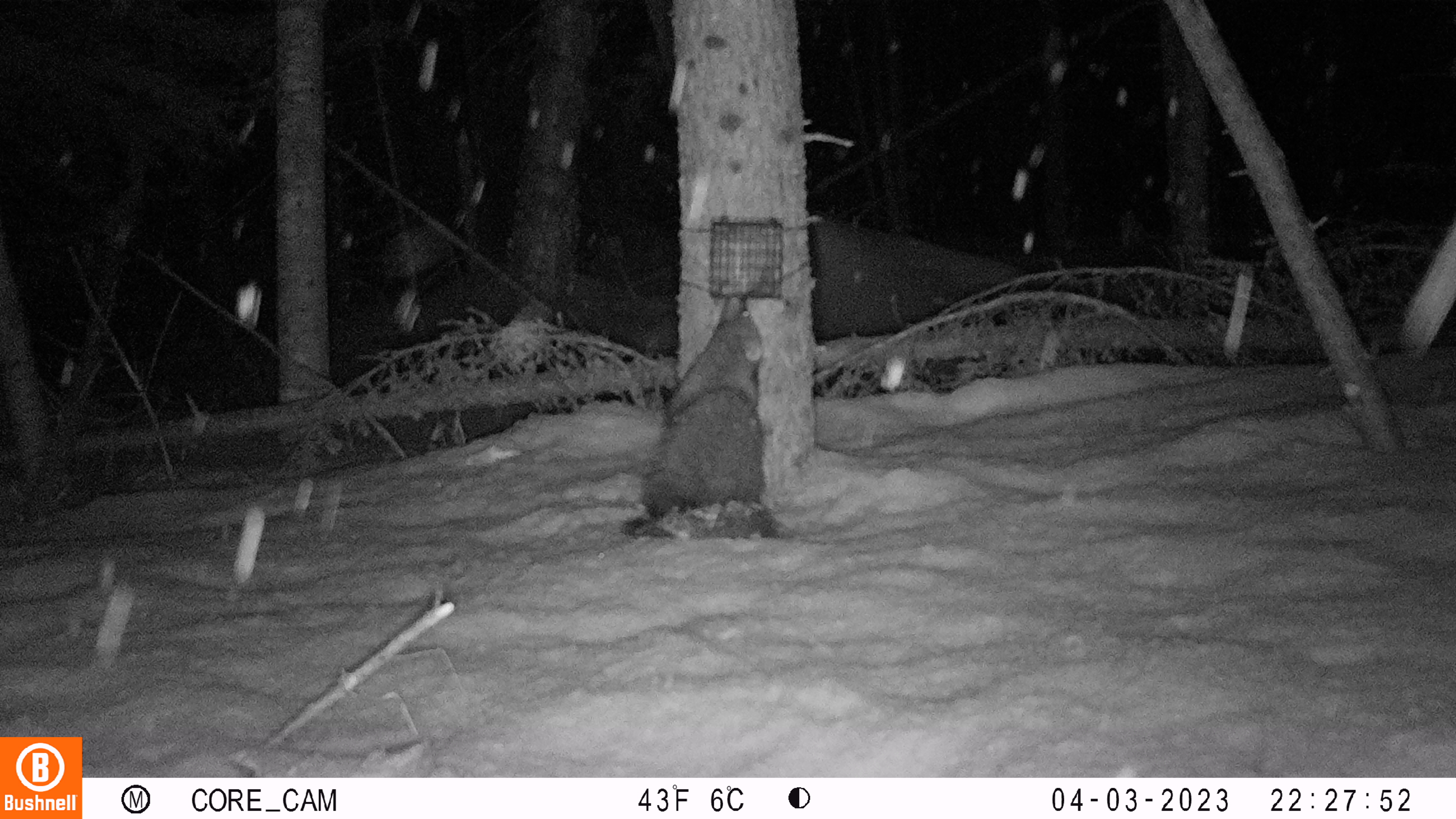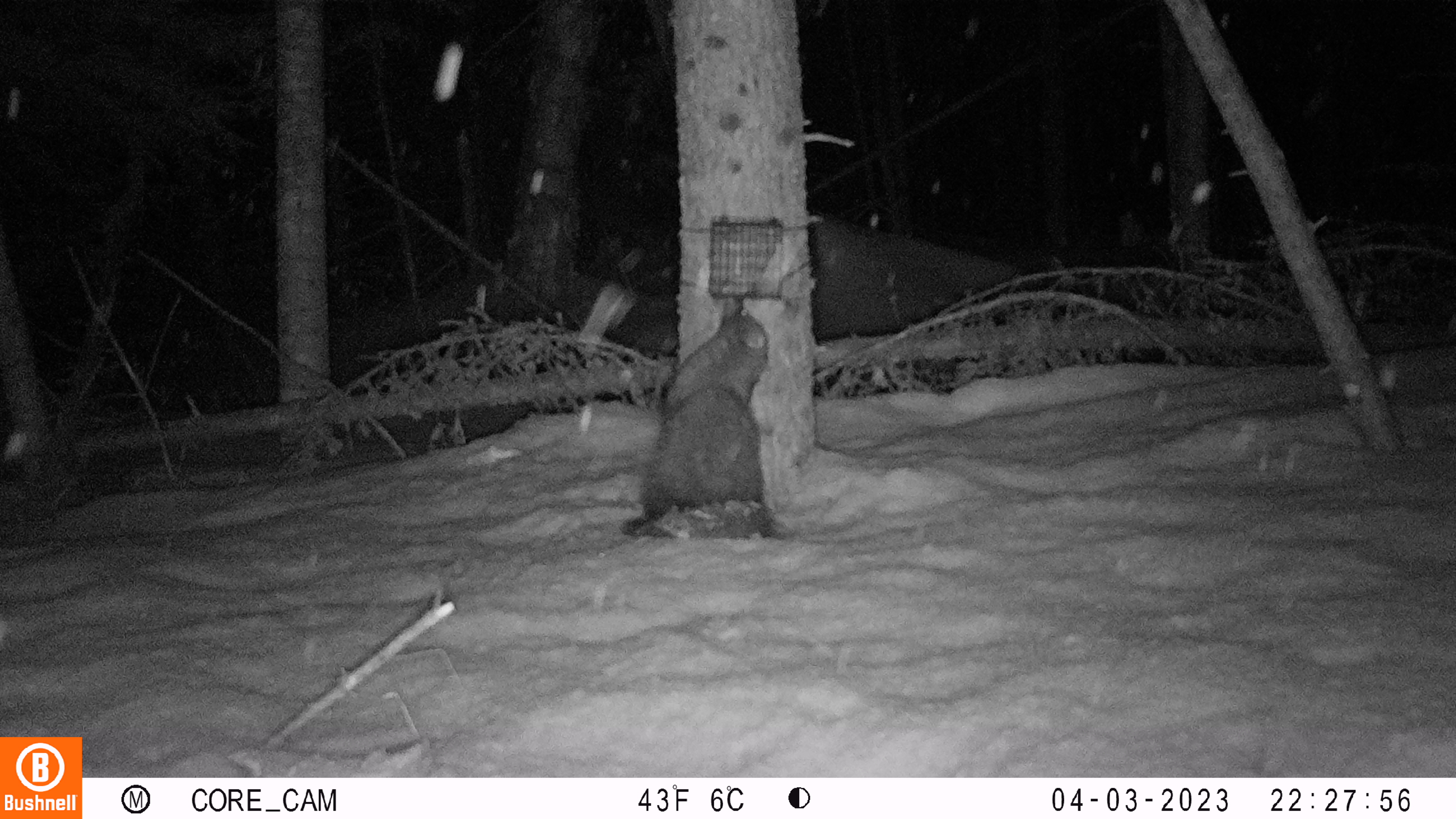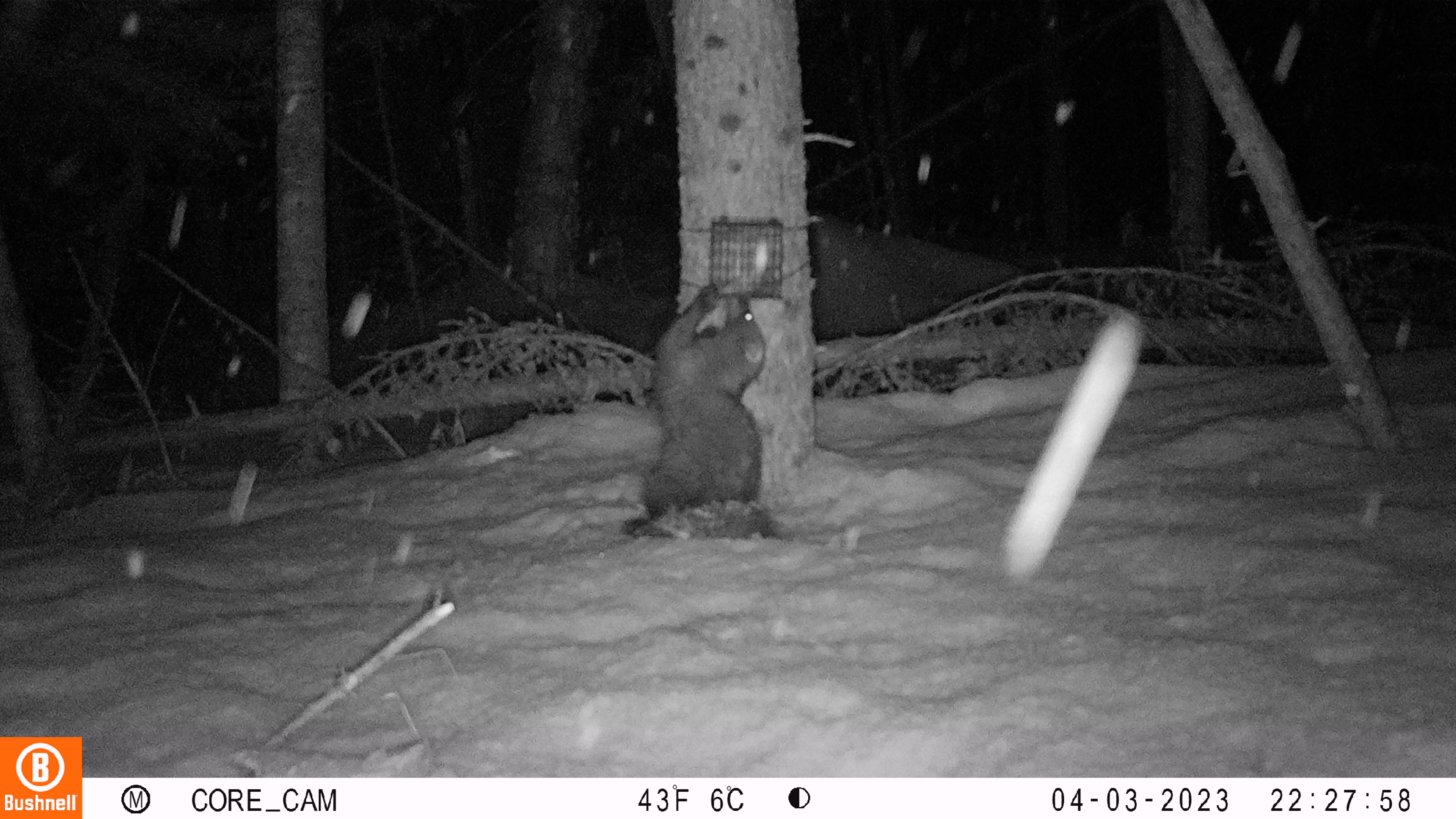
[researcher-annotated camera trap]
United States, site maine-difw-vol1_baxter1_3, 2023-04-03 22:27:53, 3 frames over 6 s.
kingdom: Animalia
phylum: Chordata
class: Mammalia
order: Carnivora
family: Mustelidae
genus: Pekania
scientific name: Pekania pennanti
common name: fisher